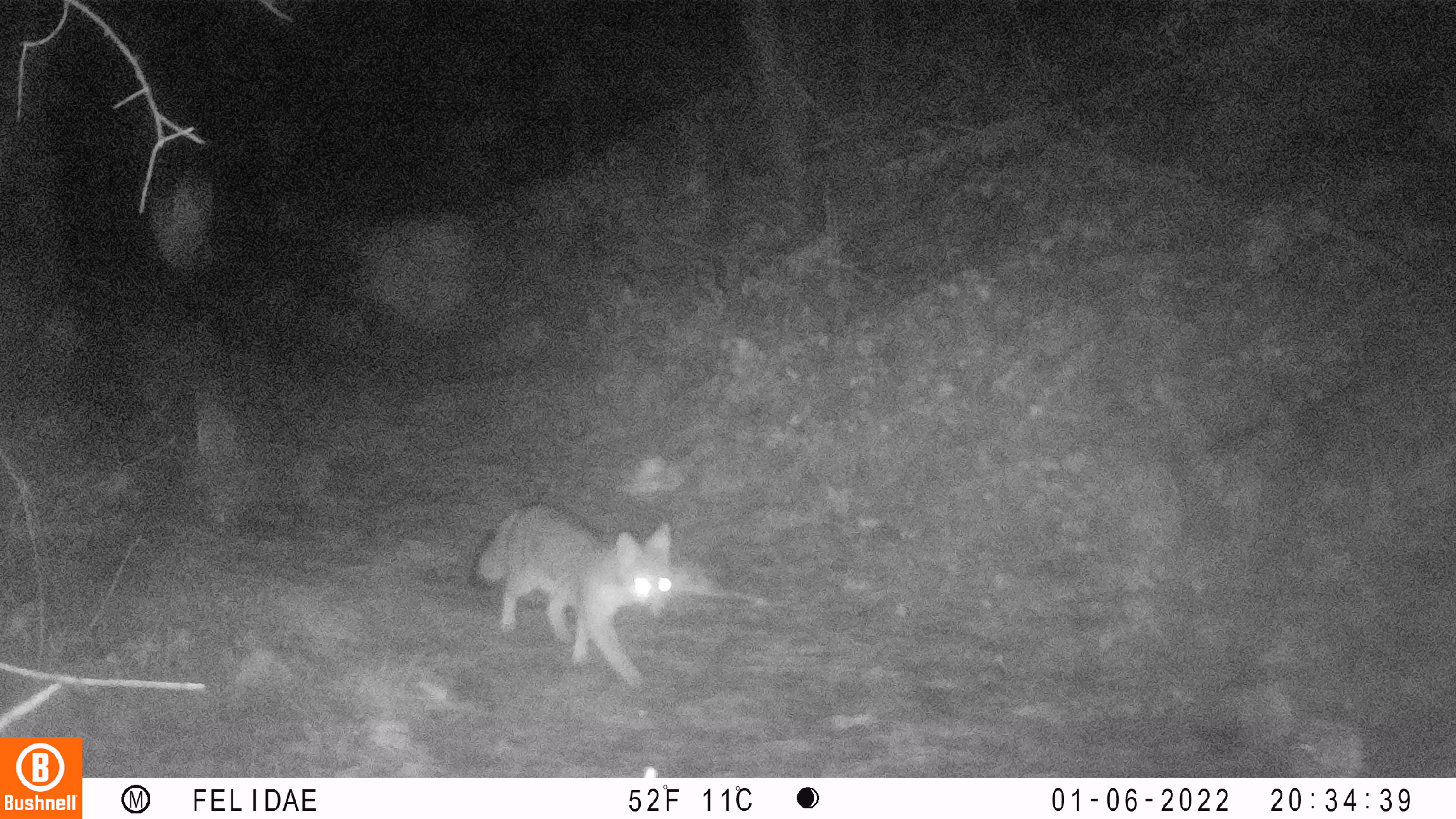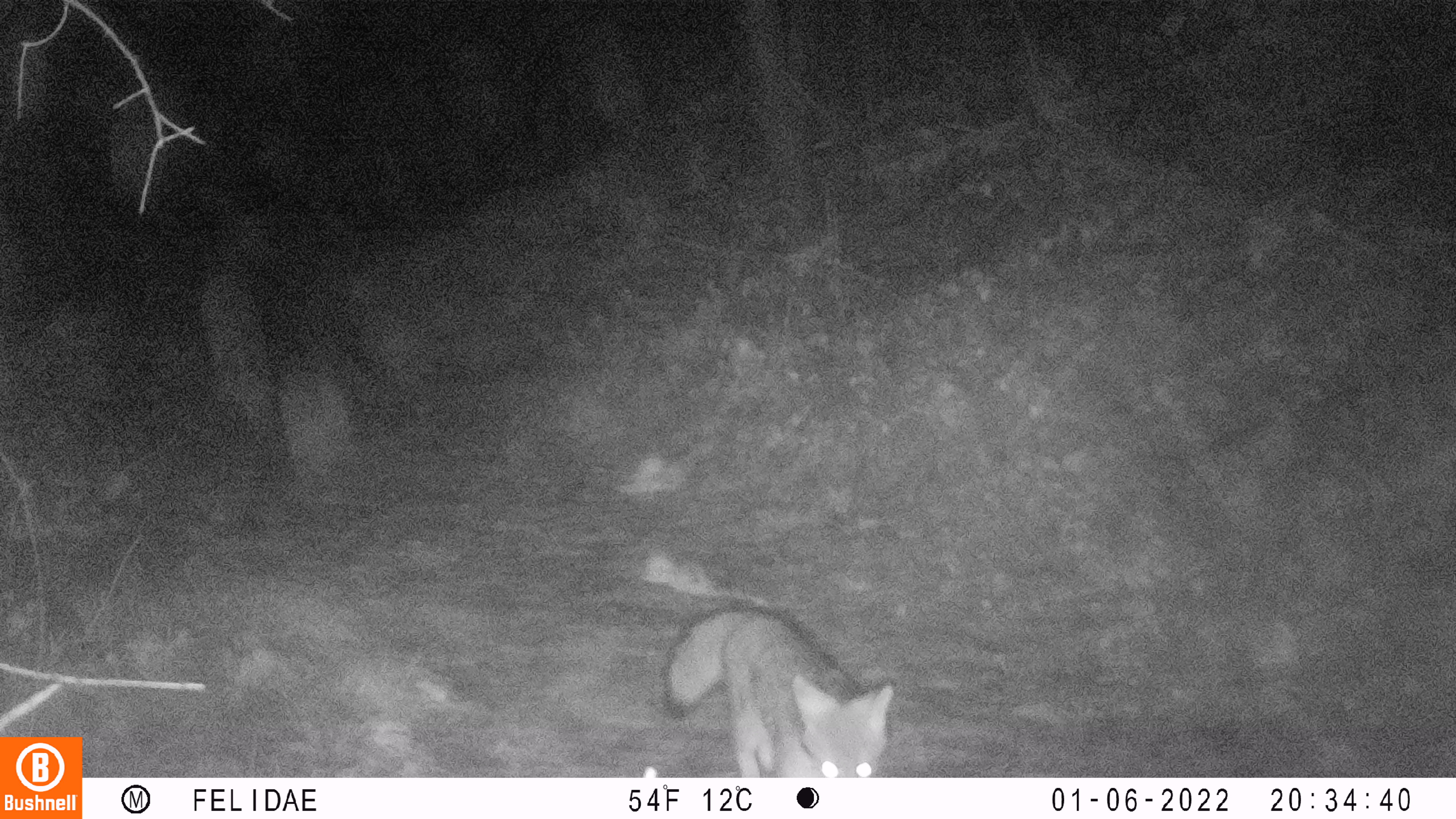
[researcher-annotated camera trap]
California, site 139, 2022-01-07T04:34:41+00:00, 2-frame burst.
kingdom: Animalia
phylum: Chordata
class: Mammalia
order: Carnivora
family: Canidae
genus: Urocyon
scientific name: Urocyon cinereoargenteus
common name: gray fox